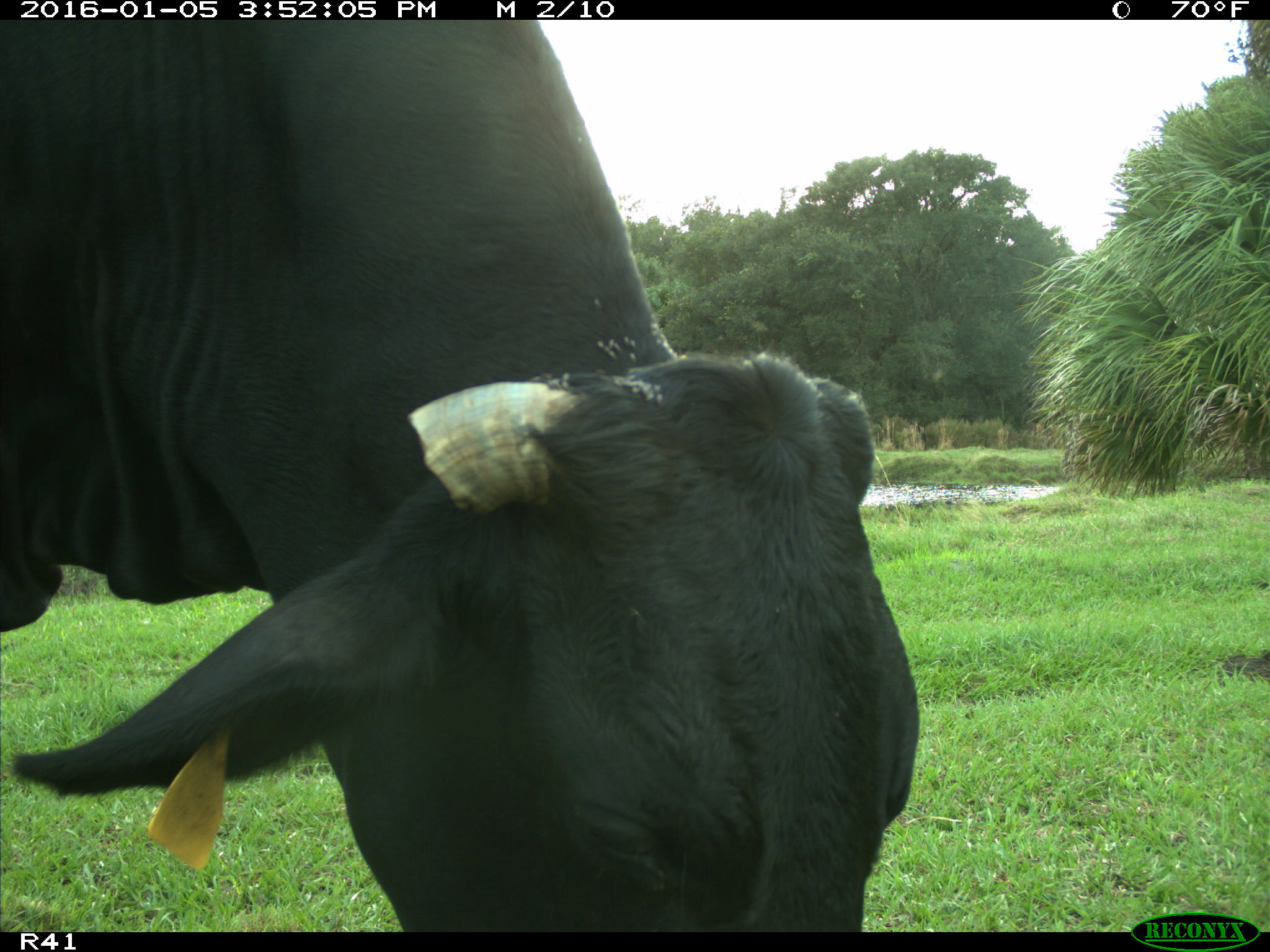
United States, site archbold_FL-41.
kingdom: Animalia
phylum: Chordata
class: Mammalia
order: Artiodactyla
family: Bovidae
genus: Bos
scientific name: Bos taurus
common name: domestic cow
Bos taurus (domestic cow).